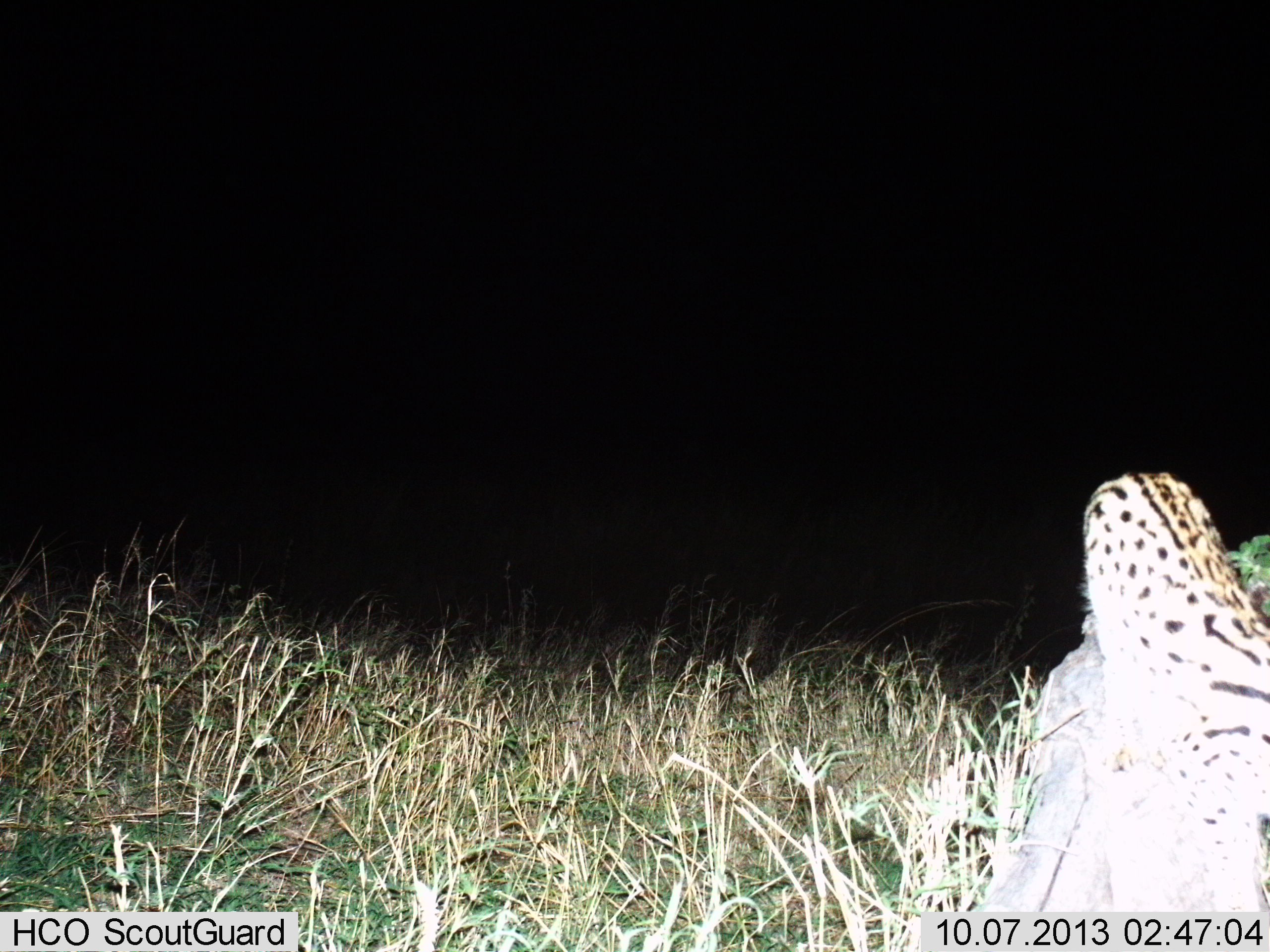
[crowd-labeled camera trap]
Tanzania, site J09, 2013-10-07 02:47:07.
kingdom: Animalia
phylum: Chordata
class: Mammalia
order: Carnivora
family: Felidae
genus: Leptailurus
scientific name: Leptailurus serval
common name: serval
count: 1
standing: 53%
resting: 6%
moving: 41%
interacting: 0%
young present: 0%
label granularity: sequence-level